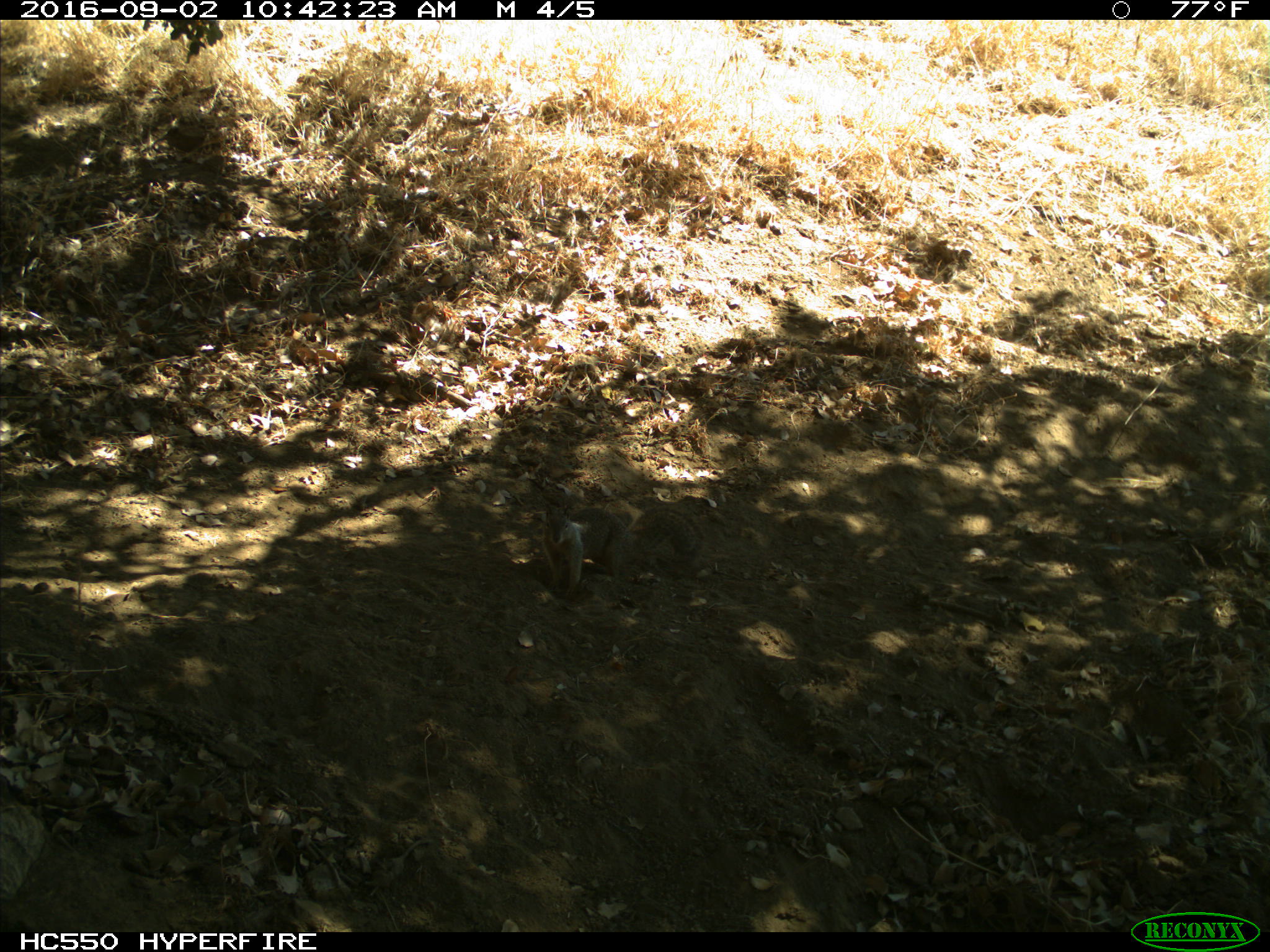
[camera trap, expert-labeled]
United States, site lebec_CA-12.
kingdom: Animalia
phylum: Chordata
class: Mammalia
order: Rodentia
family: Sciuridae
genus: Otospermophilus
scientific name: Otospermophilus beecheyi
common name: california ground squirrel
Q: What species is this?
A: Otospermophilus beecheyi (california ground squirrel).